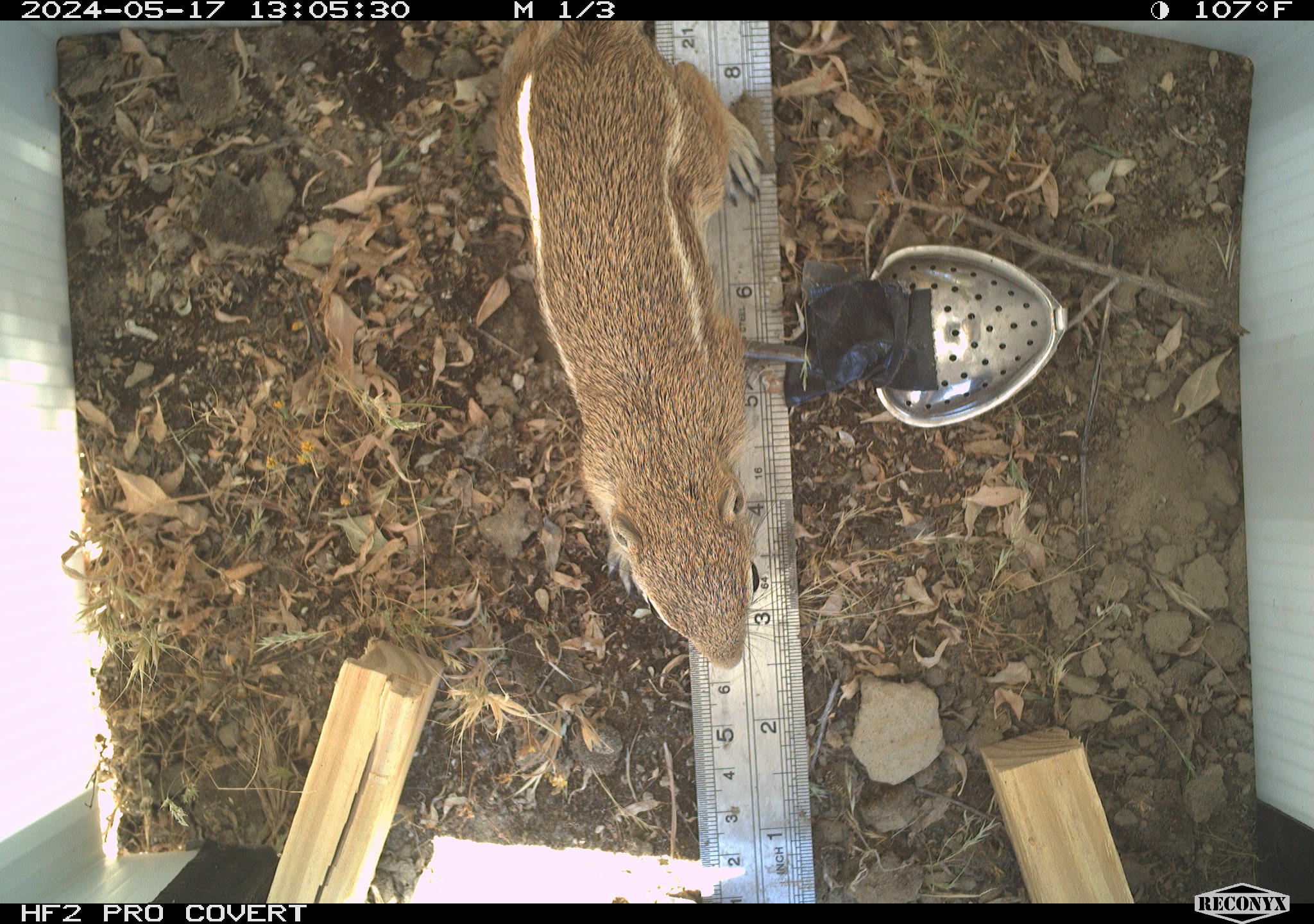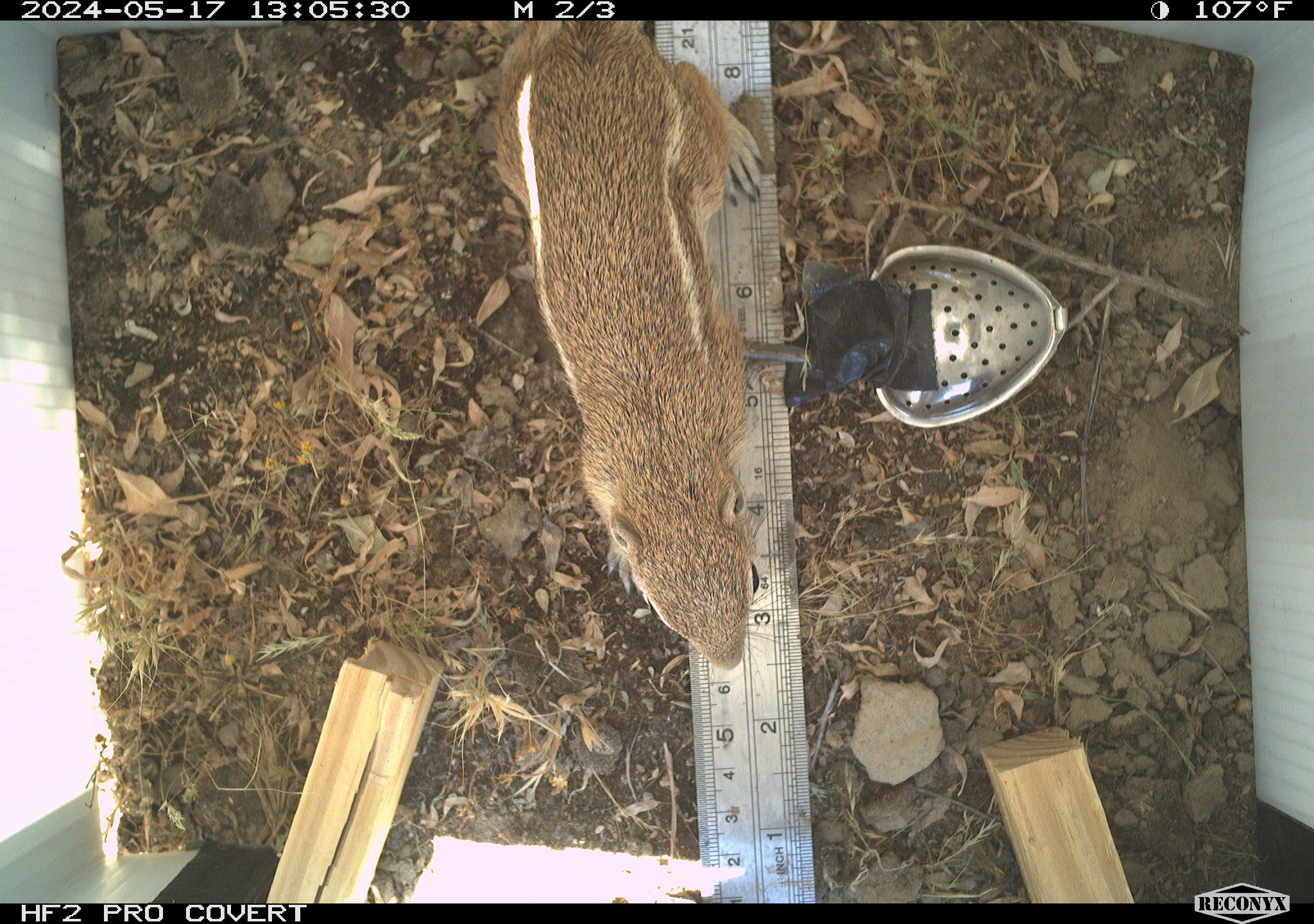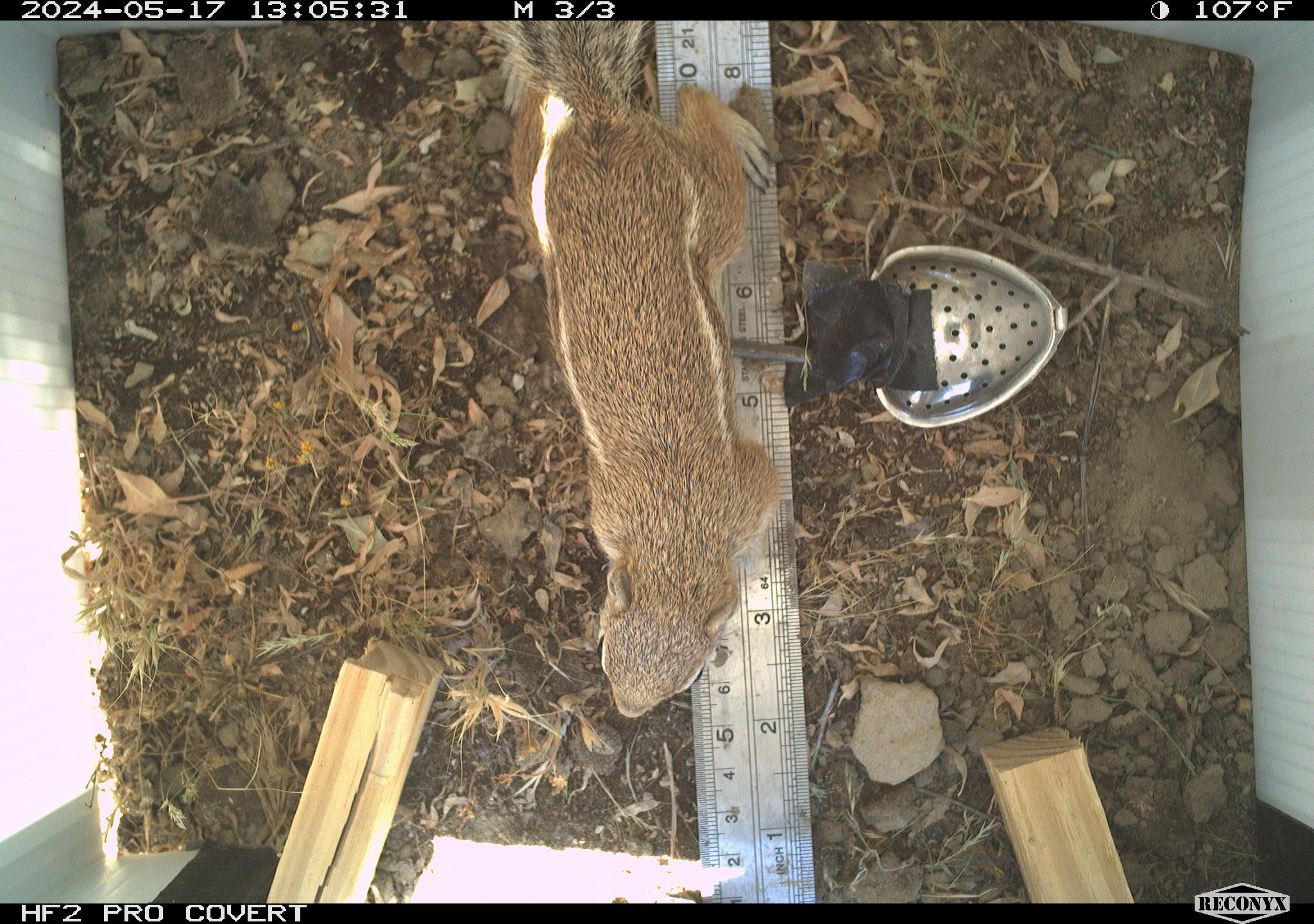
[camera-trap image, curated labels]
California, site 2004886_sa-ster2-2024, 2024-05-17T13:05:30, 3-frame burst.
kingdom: Animalia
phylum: Chordata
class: Mammalia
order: Rodentia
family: Sciuridae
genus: Ammospermophilus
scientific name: Ammospermophilus nelsoni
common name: nelson's antelope squirrel